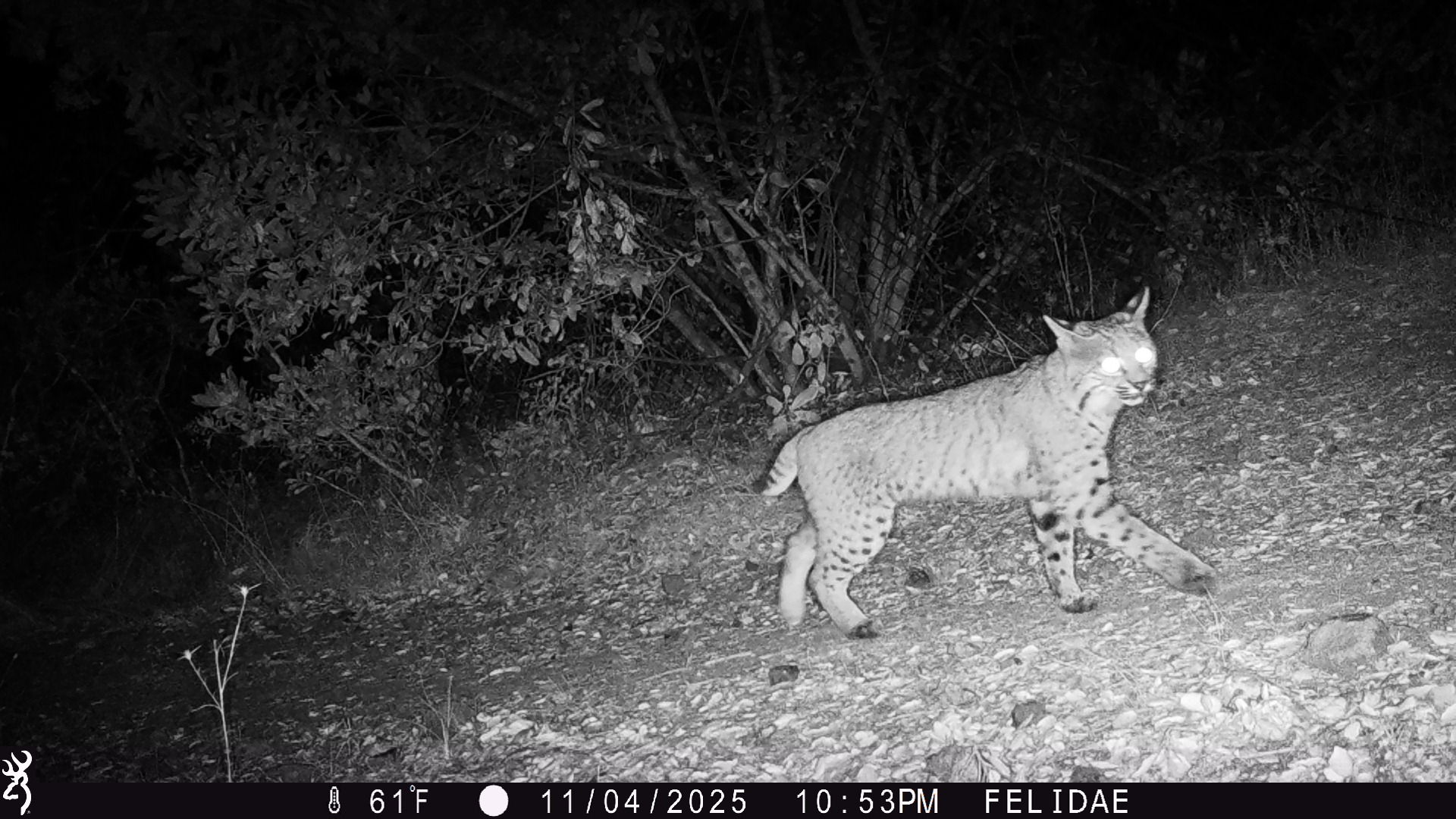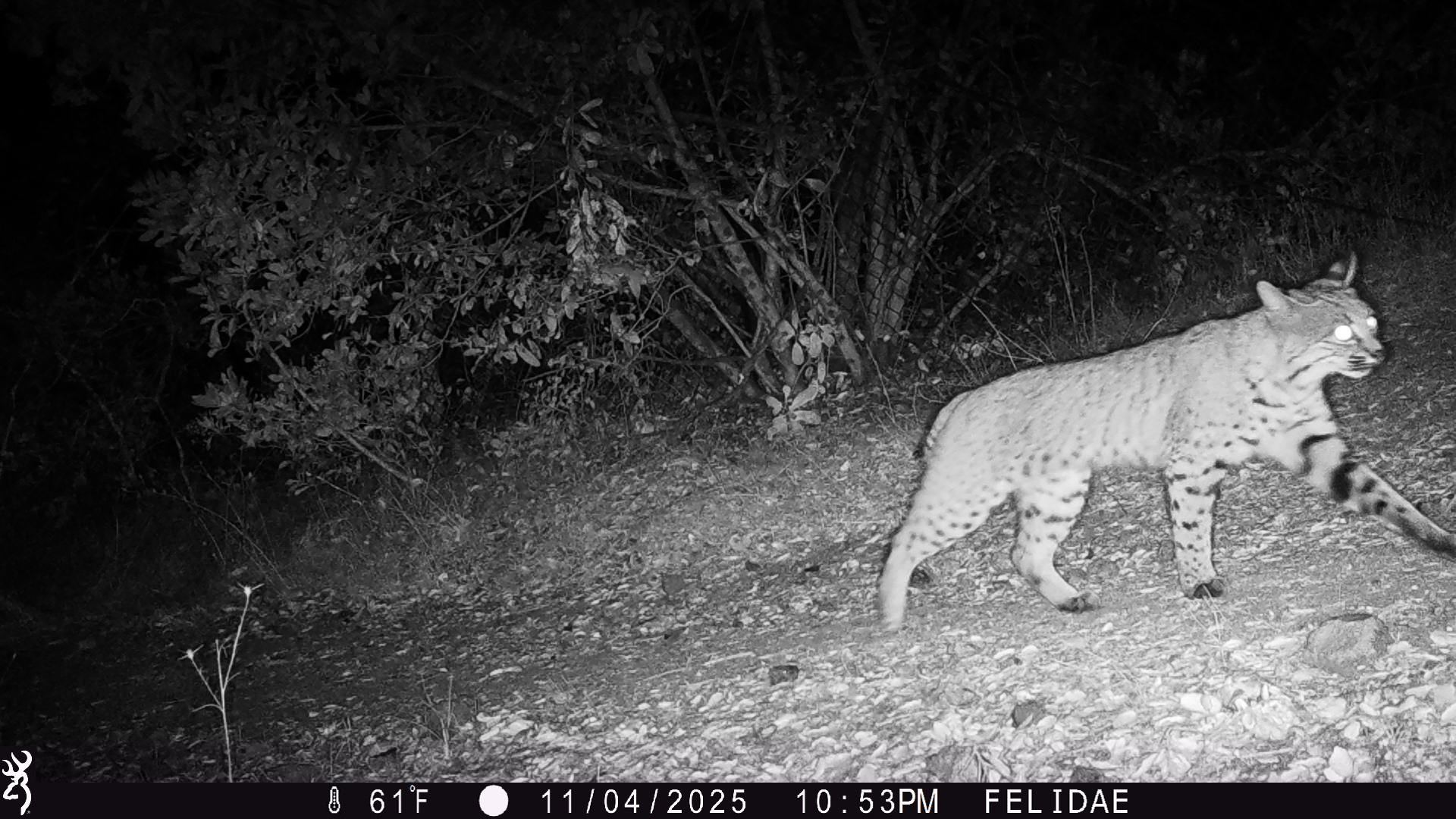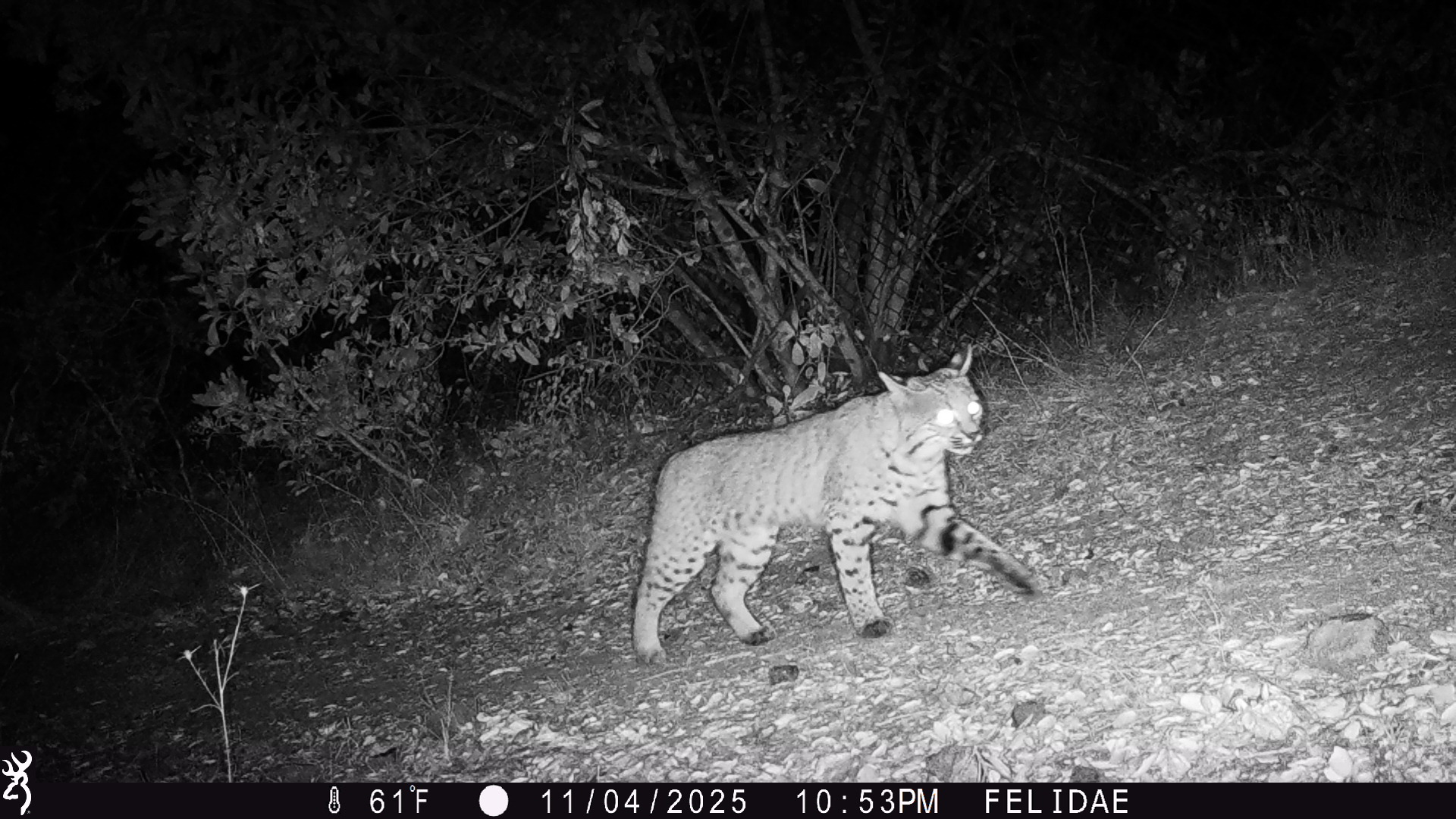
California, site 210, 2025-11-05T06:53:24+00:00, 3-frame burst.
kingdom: Animalia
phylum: Chordata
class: Mammalia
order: Carnivora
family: Felidae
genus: Lynx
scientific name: Lynx rufus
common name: bobcat